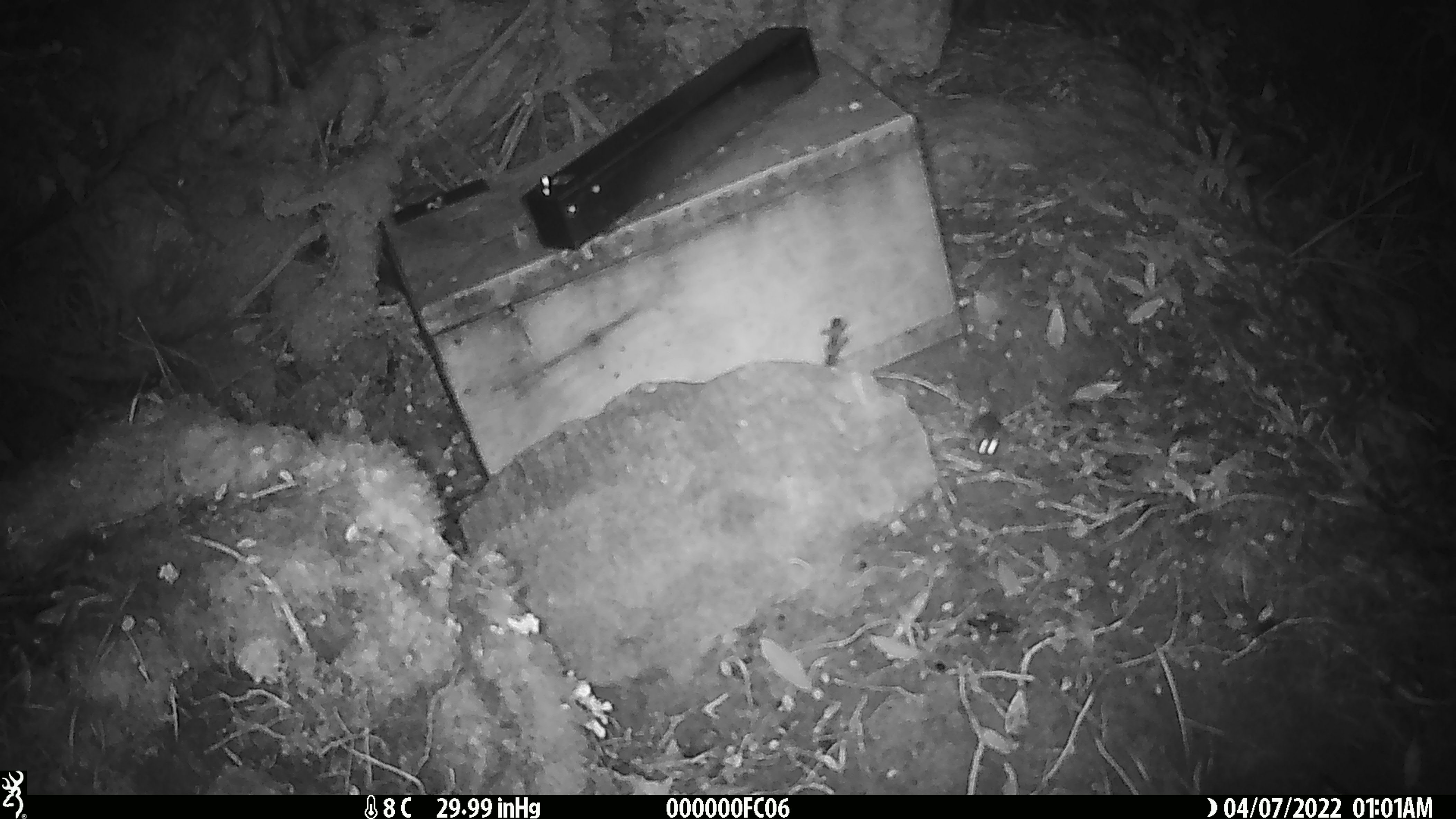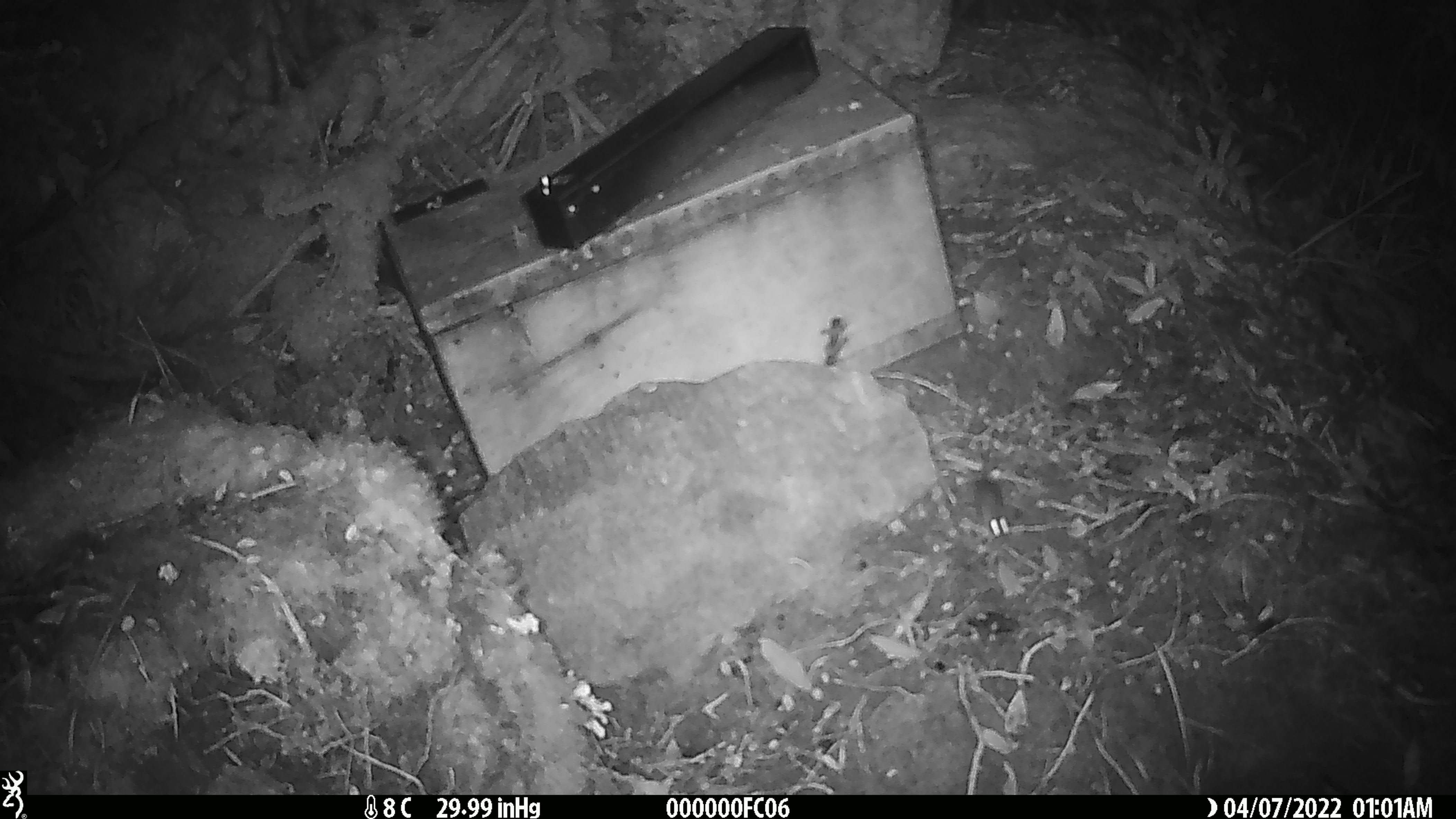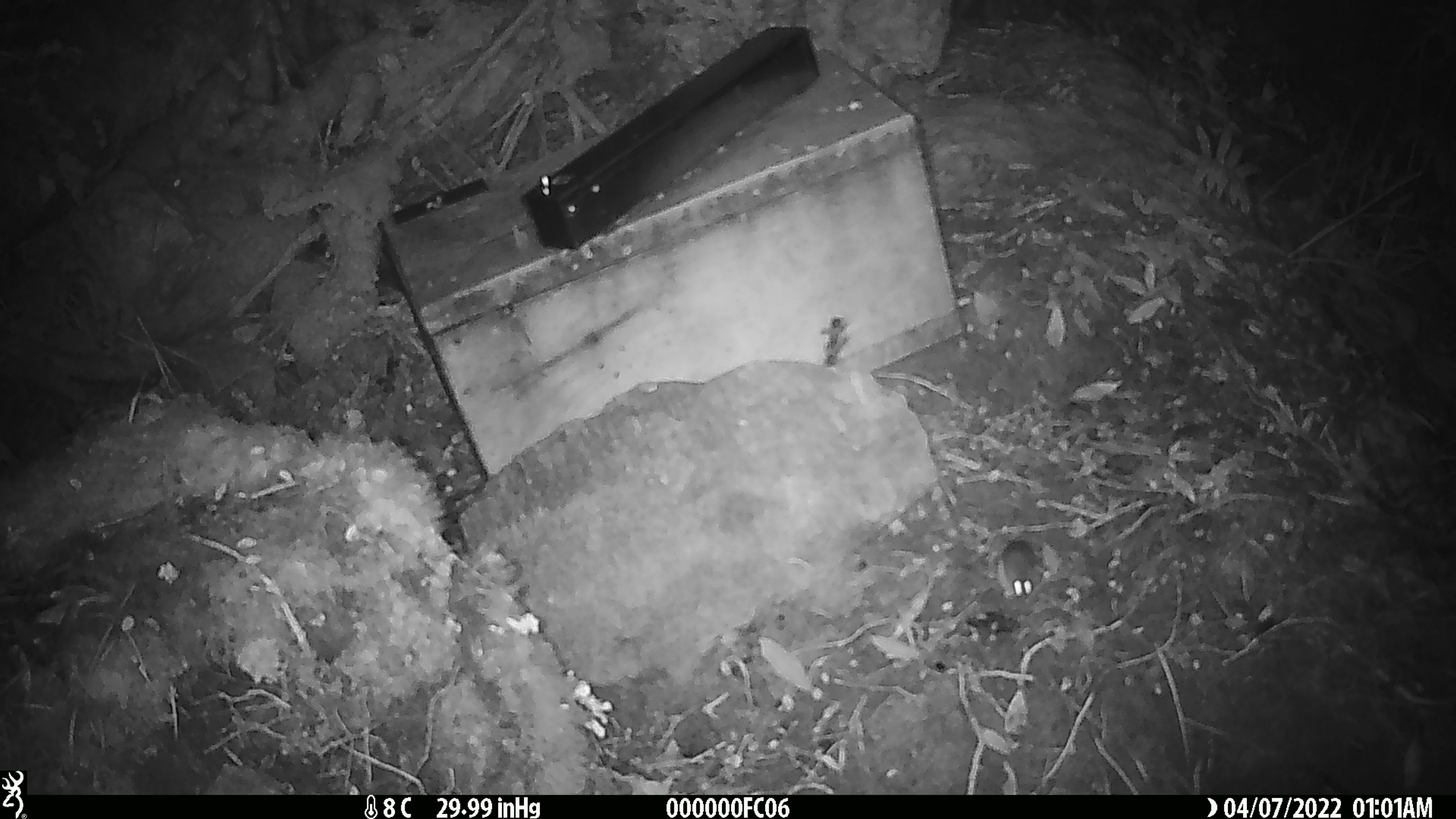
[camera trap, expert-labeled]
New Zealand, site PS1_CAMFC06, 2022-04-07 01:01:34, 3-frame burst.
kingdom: Animalia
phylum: Chordata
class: Mammalia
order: Rodentia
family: Muridae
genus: Mus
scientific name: Mus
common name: mouse